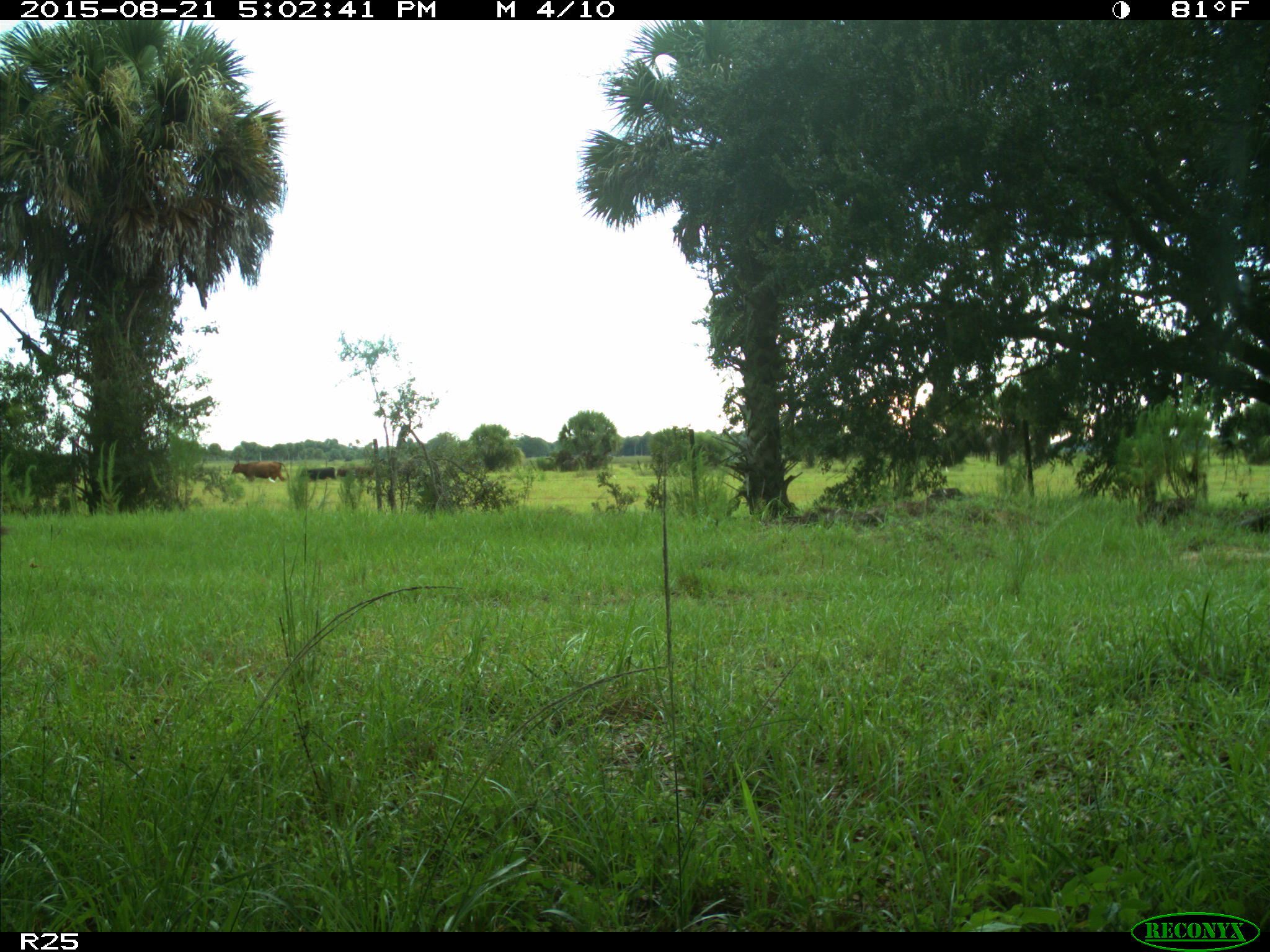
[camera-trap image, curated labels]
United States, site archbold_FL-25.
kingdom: Animalia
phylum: Chordata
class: Mammalia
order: Artiodactyla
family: Bovidae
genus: Bos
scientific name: Bos taurus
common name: domestic cow